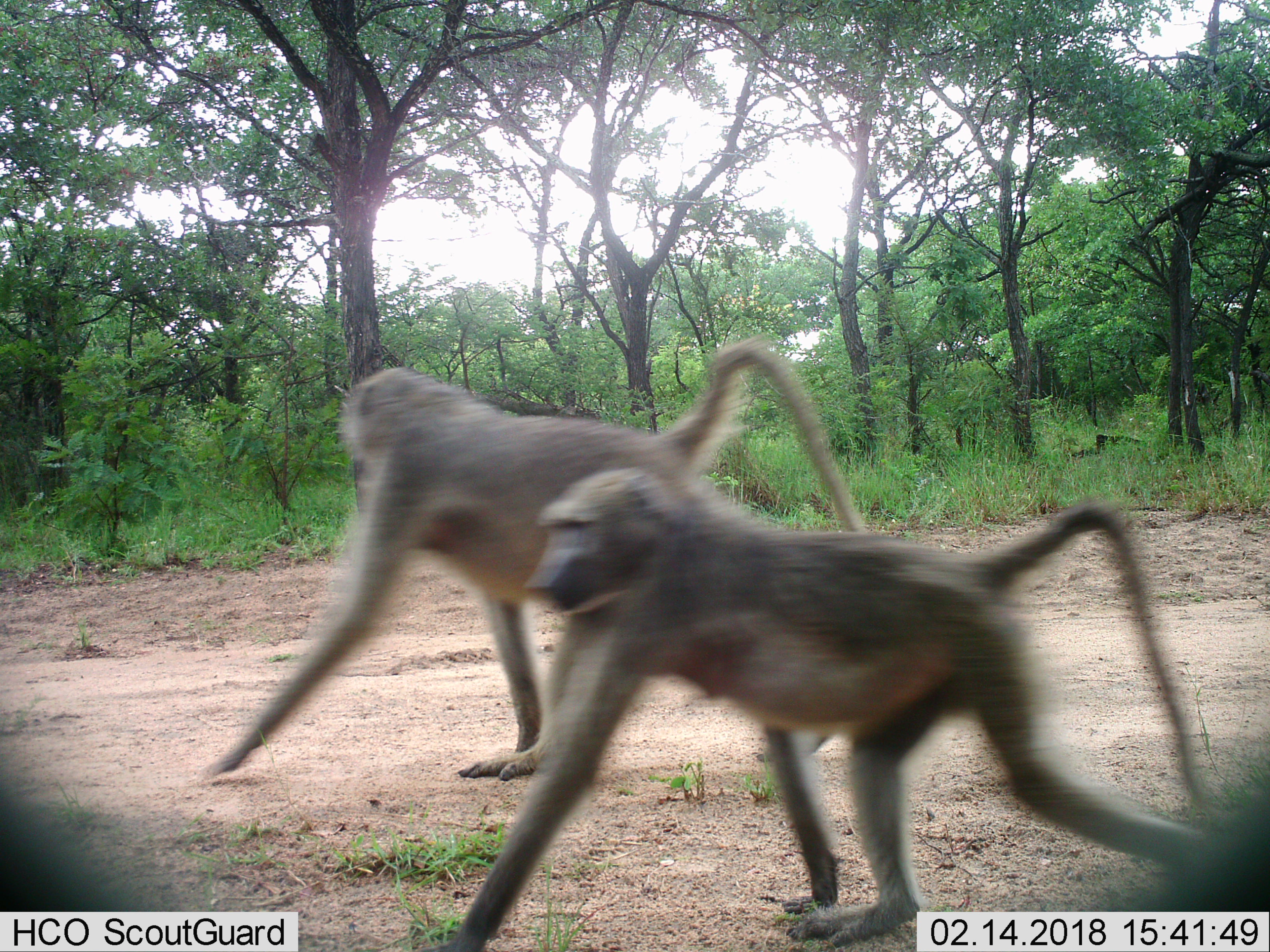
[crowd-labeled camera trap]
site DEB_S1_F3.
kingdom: Animalia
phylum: Chordata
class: Mammalia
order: Primates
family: Cercopithecidae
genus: Papio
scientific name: Papio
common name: baboon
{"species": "baboon (Papio)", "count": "2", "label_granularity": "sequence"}